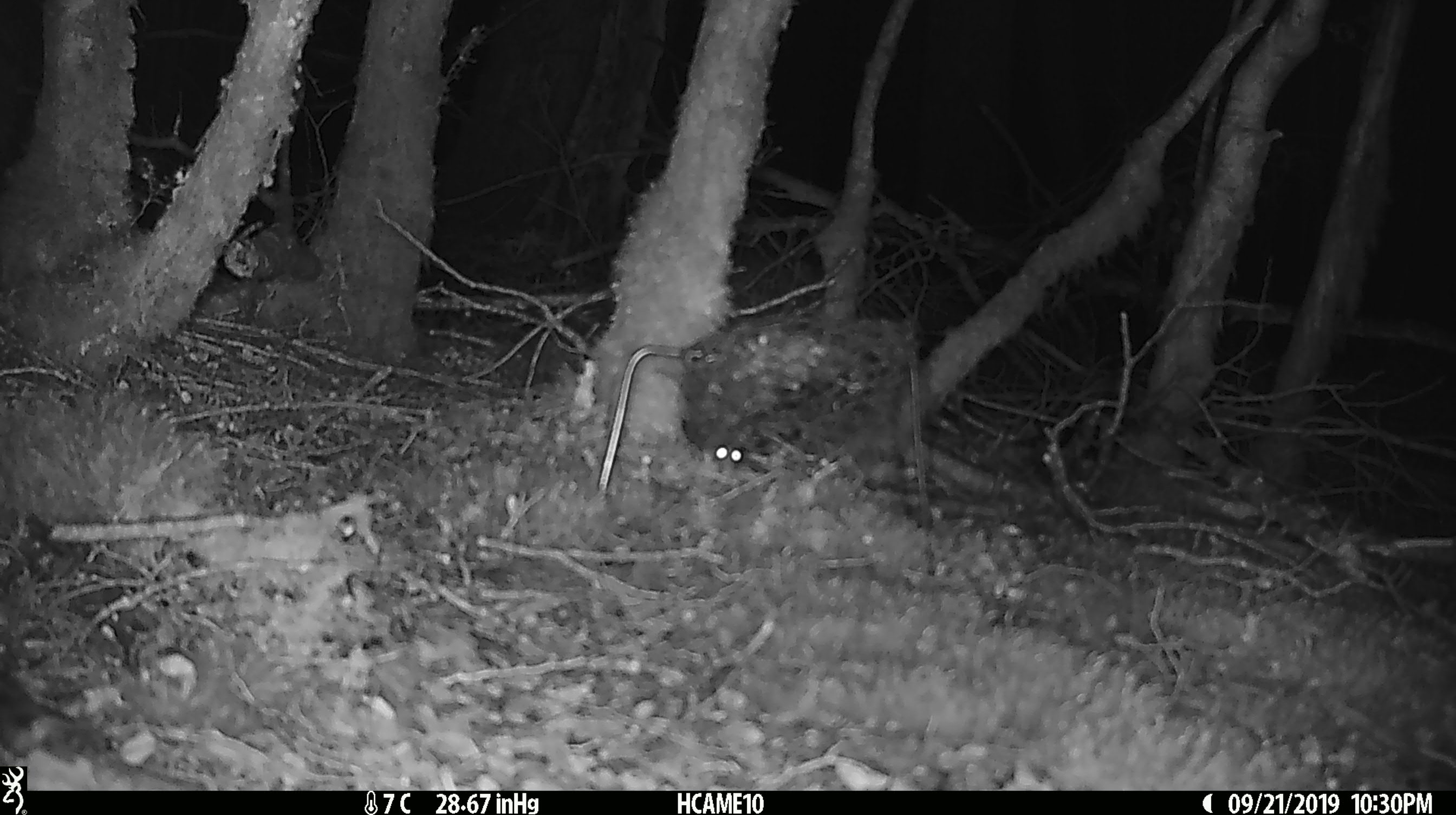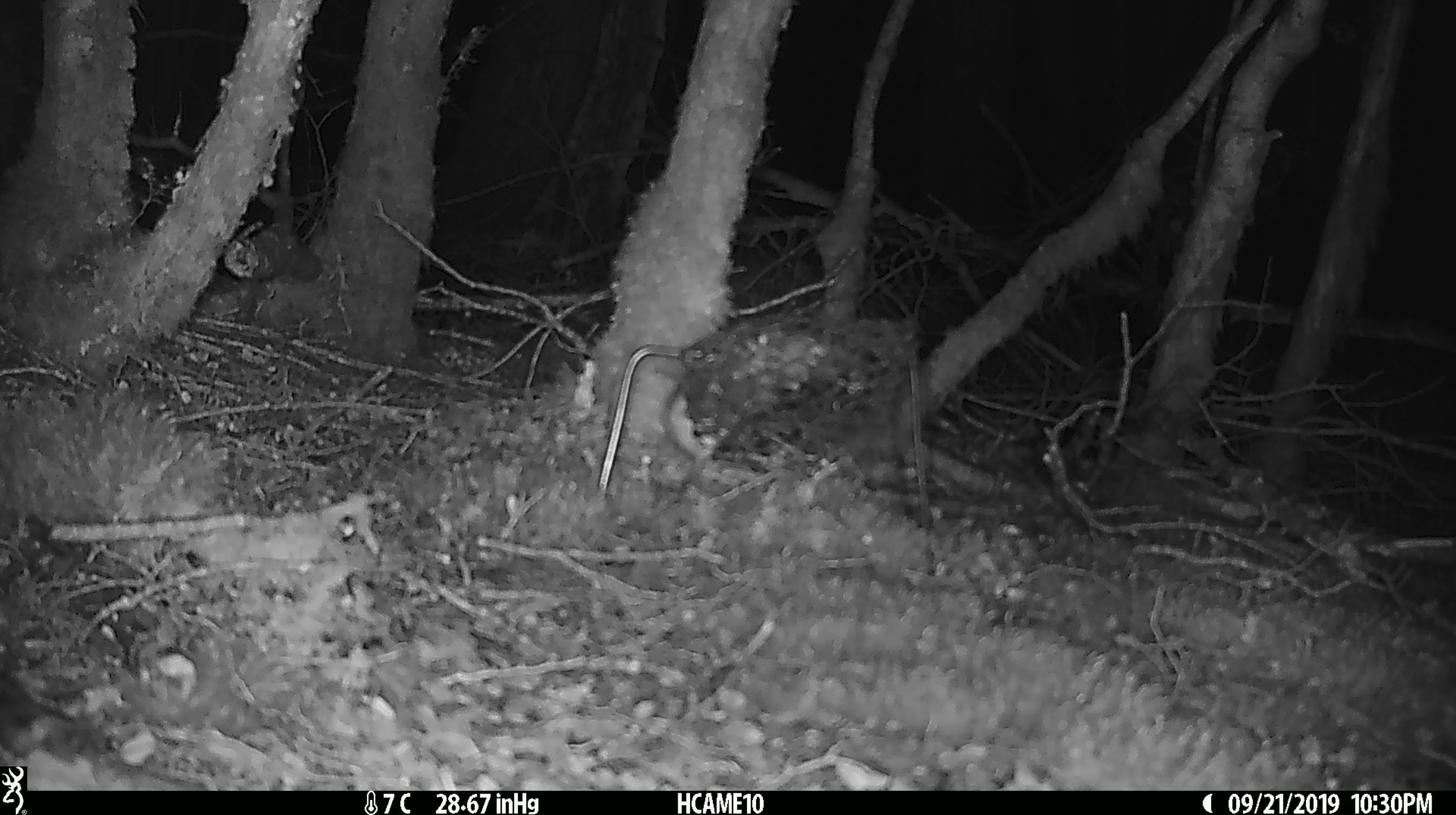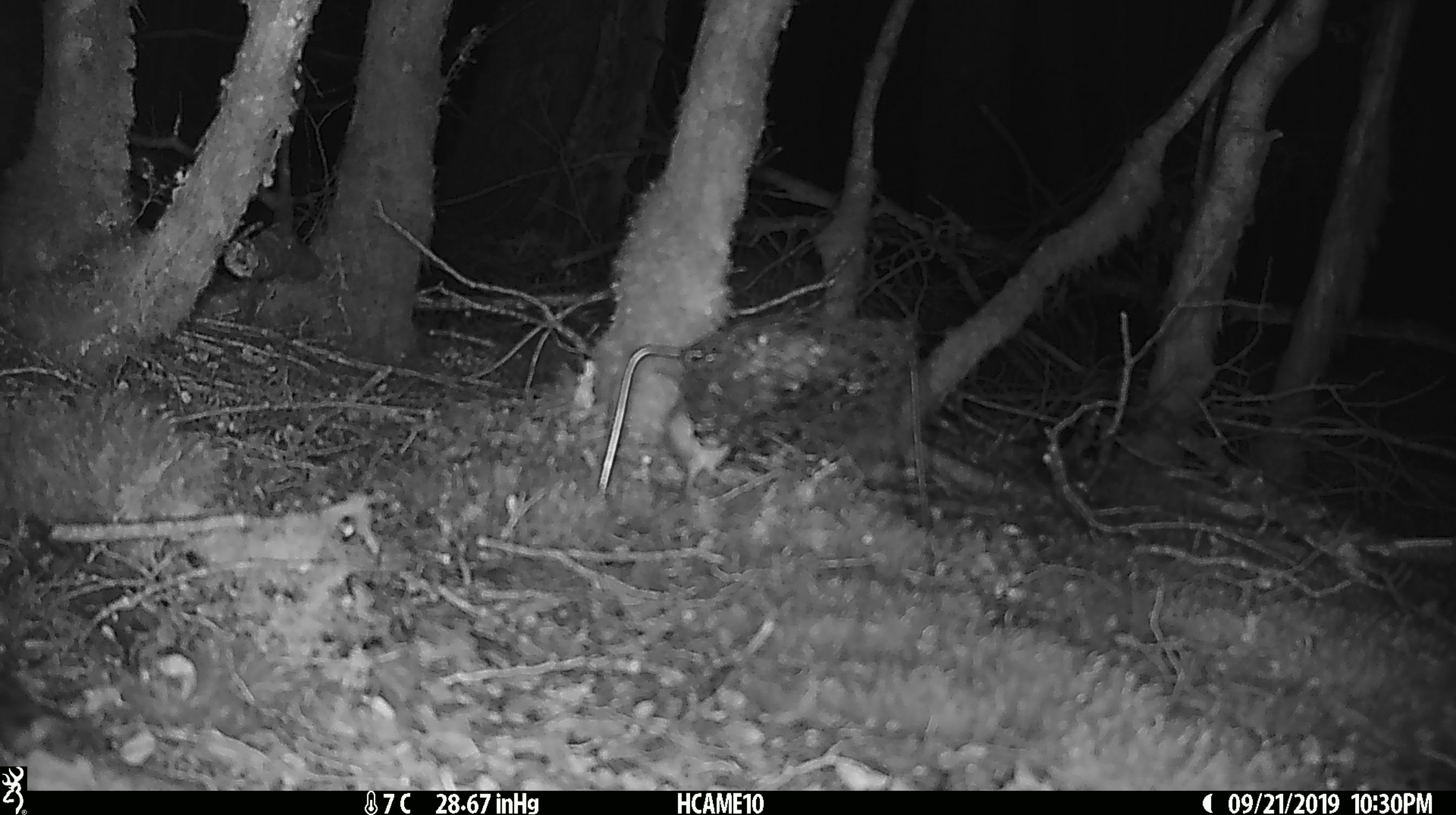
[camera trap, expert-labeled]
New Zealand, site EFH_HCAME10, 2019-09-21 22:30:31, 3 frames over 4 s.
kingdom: Animalia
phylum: Chordata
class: Mammalia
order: Rodentia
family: Muridae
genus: Mus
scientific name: Mus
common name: mouse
Mouse (Mus).